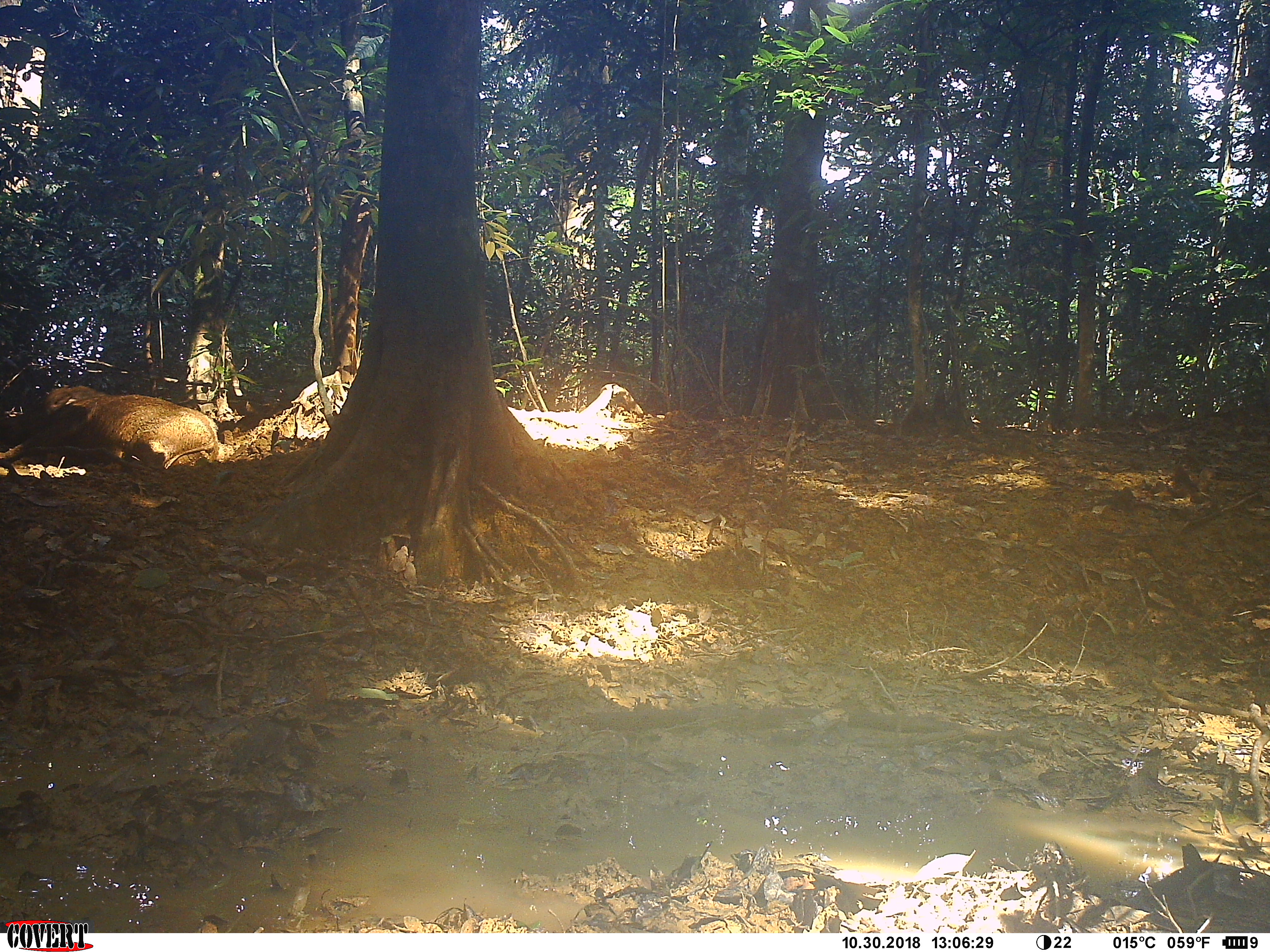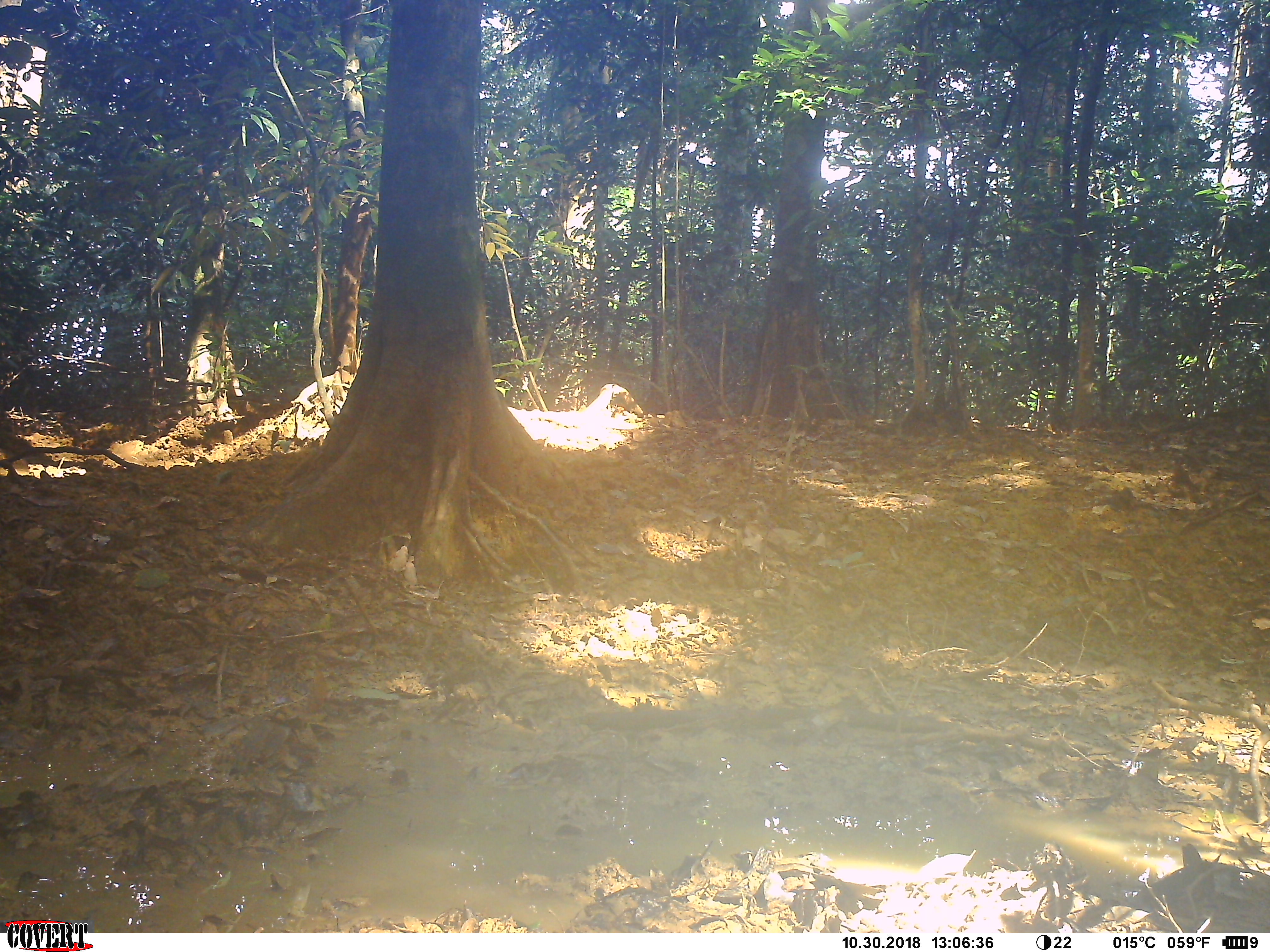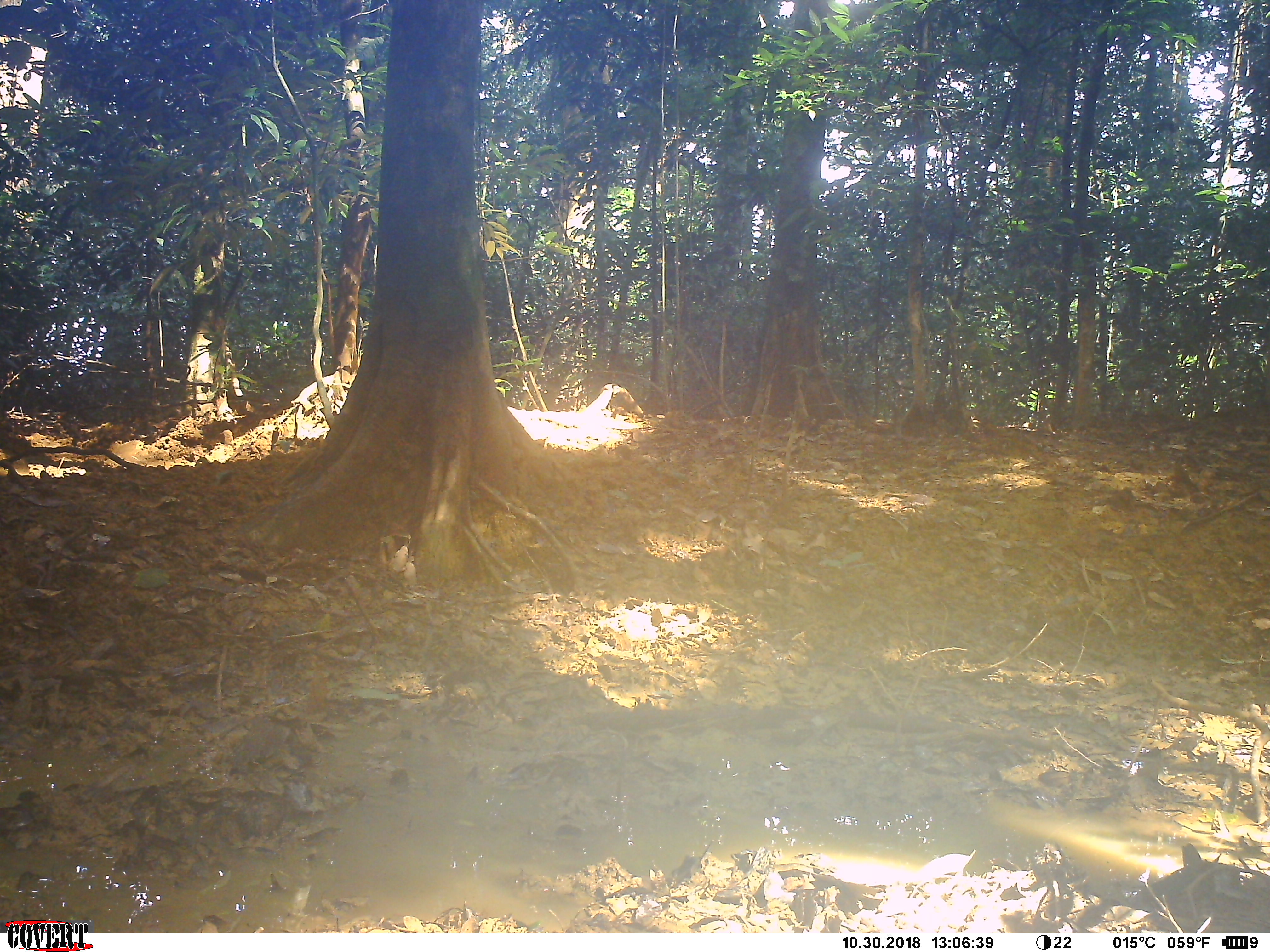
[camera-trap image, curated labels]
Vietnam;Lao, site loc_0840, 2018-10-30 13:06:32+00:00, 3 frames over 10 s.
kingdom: Animalia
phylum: Chordata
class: Mammalia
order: Artiodactyla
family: Suidae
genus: Sus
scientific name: Sus scrofa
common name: eurasian wild pig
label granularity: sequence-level